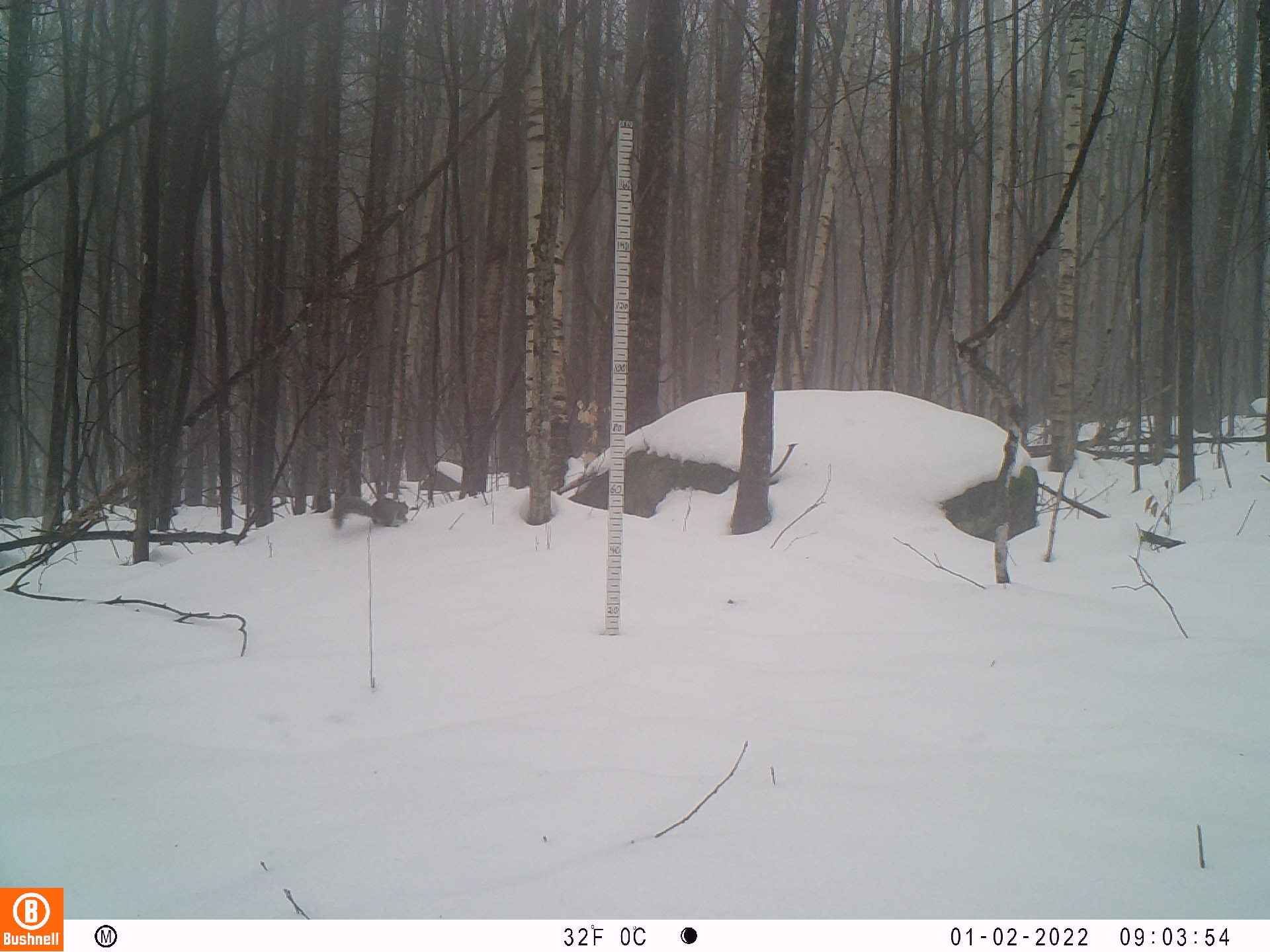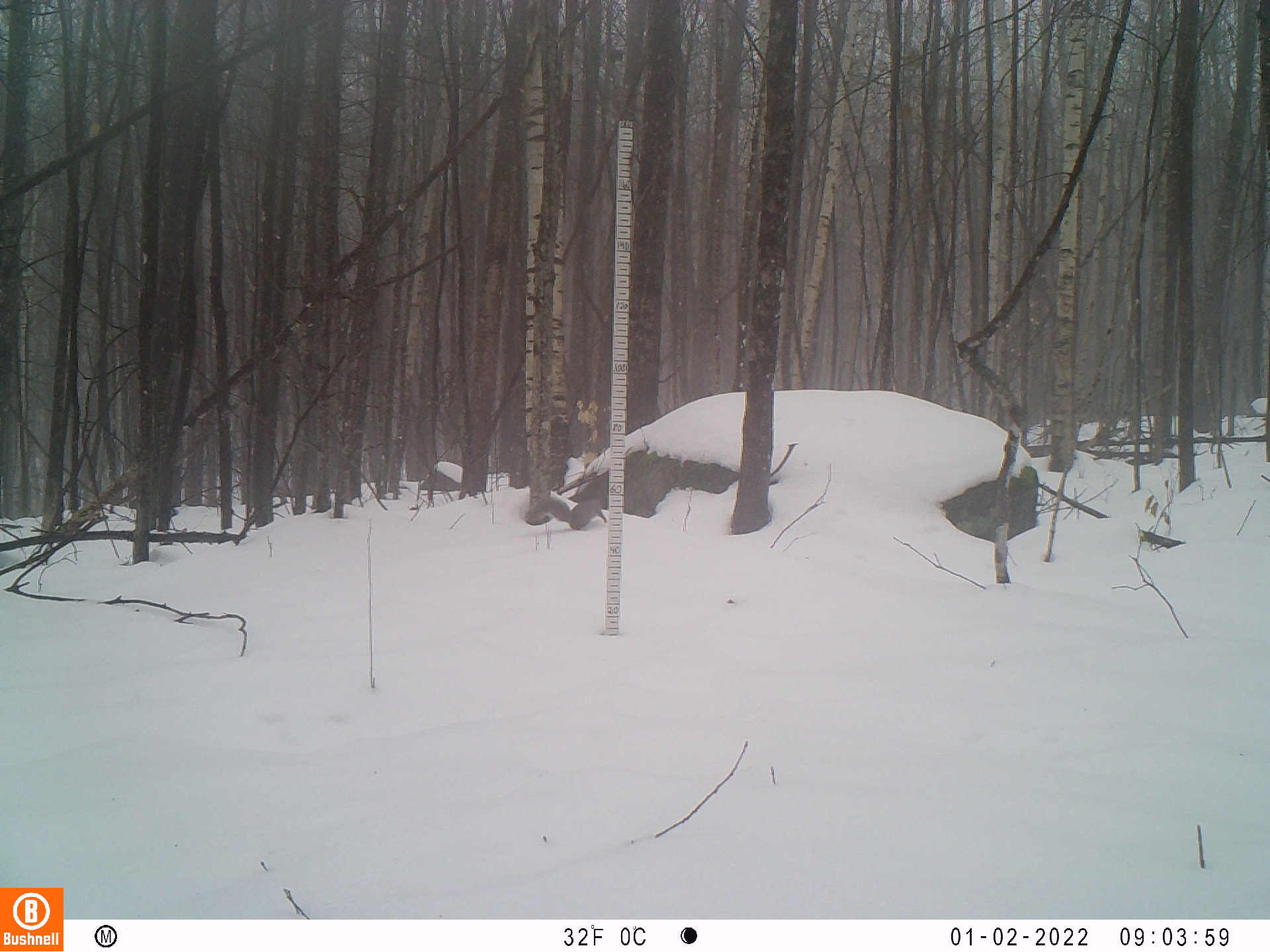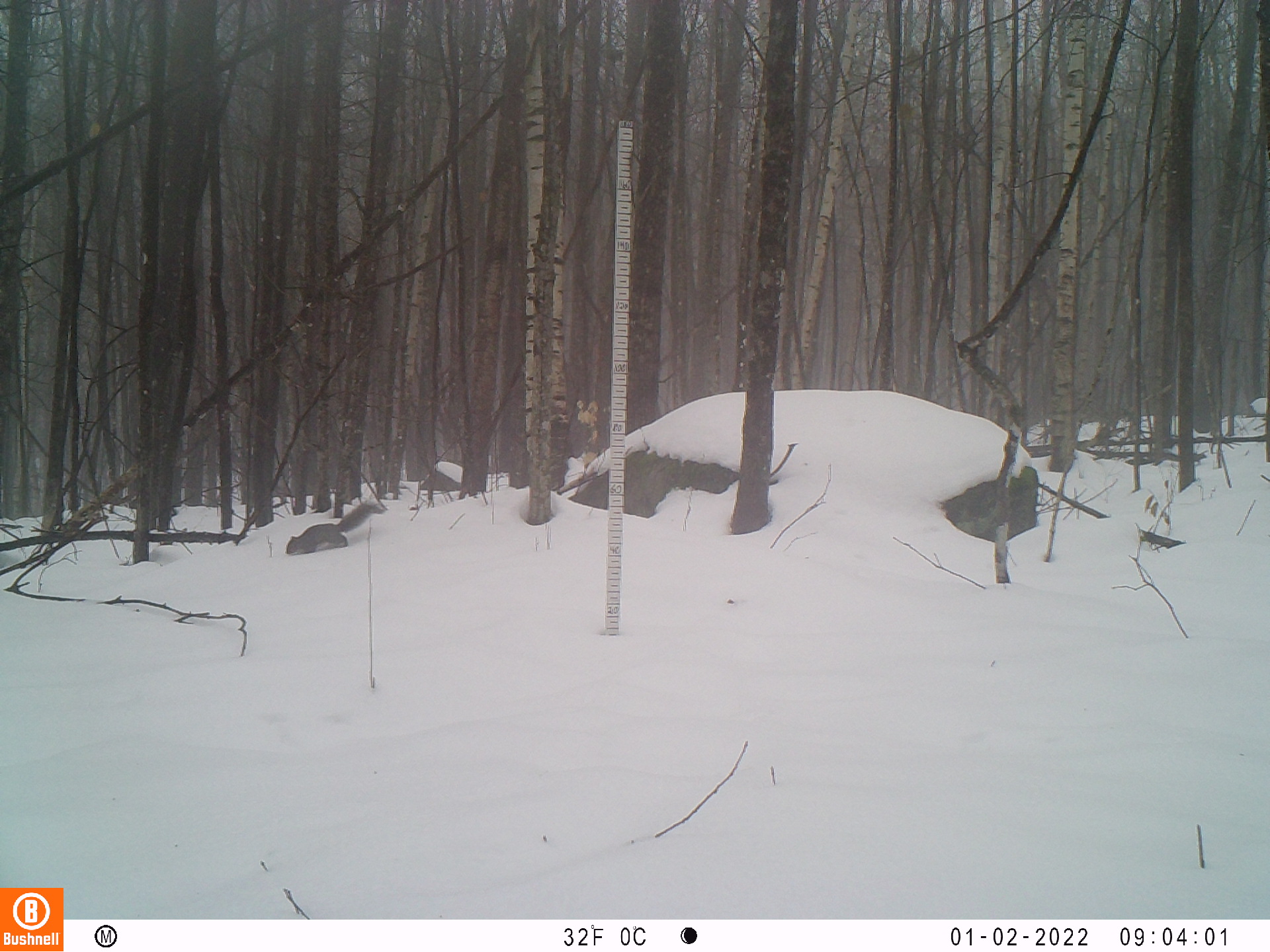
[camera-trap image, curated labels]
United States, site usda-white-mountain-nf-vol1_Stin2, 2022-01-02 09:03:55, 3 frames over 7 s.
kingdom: Animalia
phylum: Chordata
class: Mammalia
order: Rodentia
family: Sciuridae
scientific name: Sciuridae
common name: squirrel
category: squirrel sp.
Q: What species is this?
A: Squirrel sp. (squirrel) (Sciuridae).